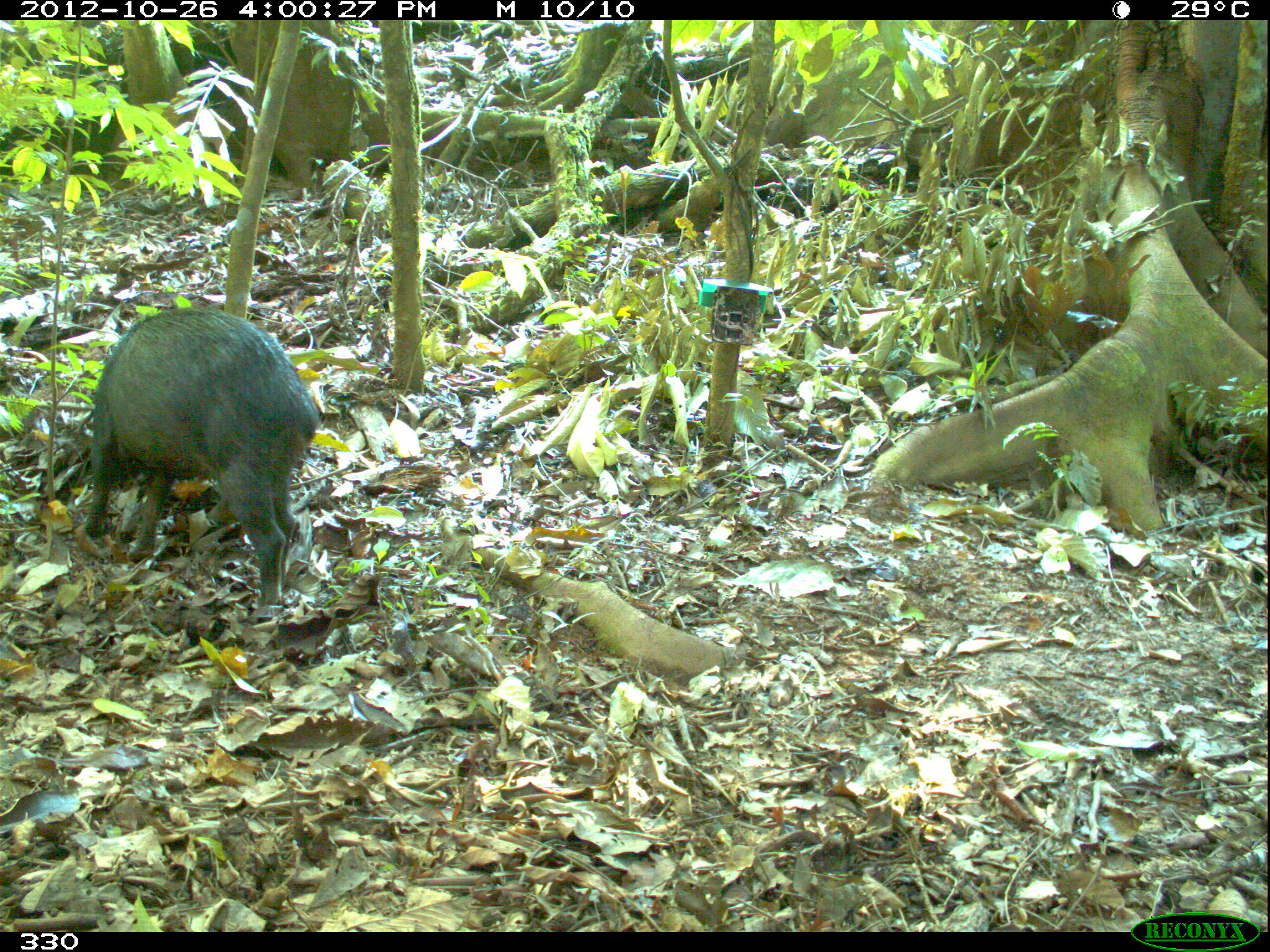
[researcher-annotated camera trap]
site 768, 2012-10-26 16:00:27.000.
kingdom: Animalia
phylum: Chordata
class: Mammalia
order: Artiodactyla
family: Tayassuidae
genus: Tayassu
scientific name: Tayassu pecari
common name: white-lipped peccary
Tayassu pecari (white-lipped peccary).